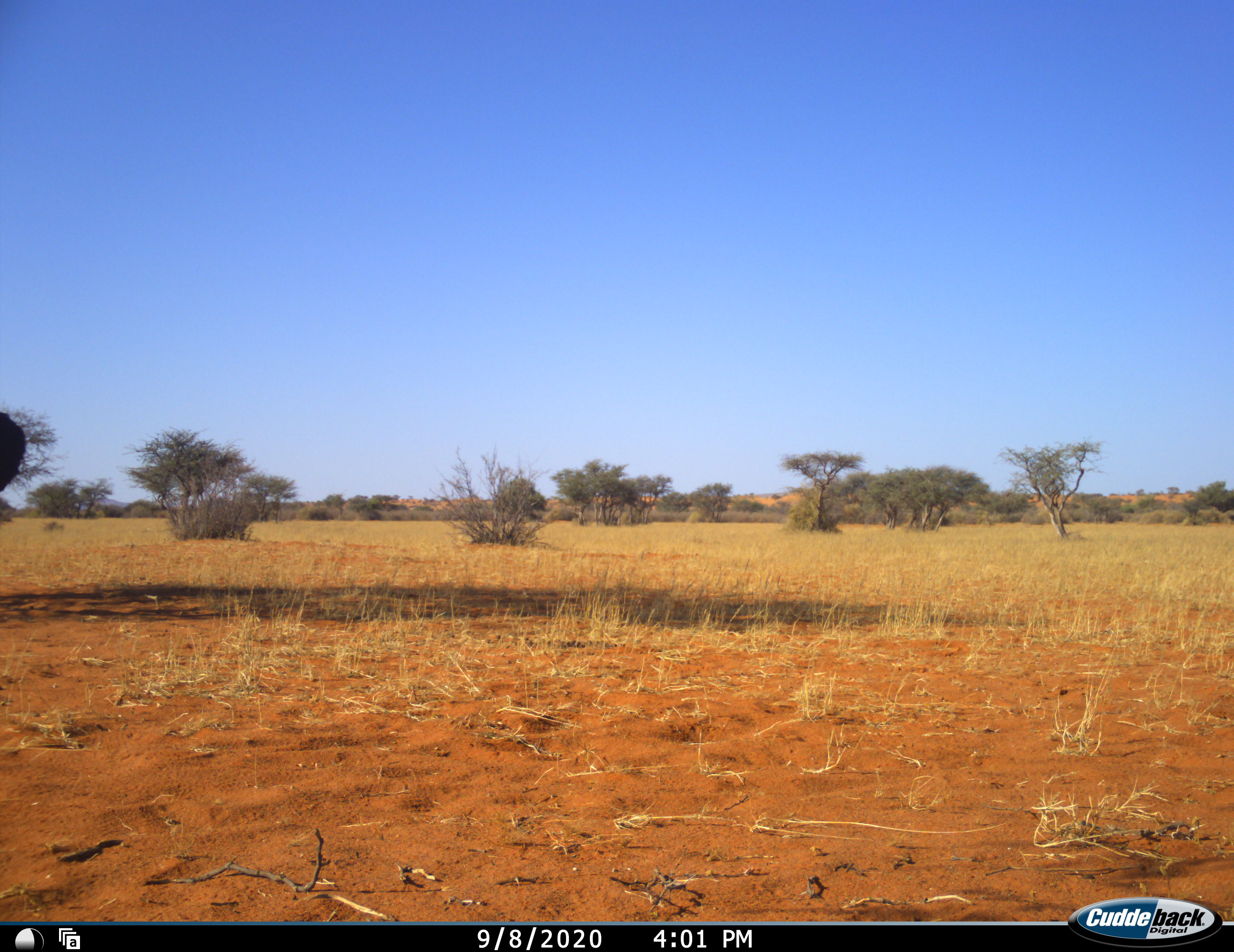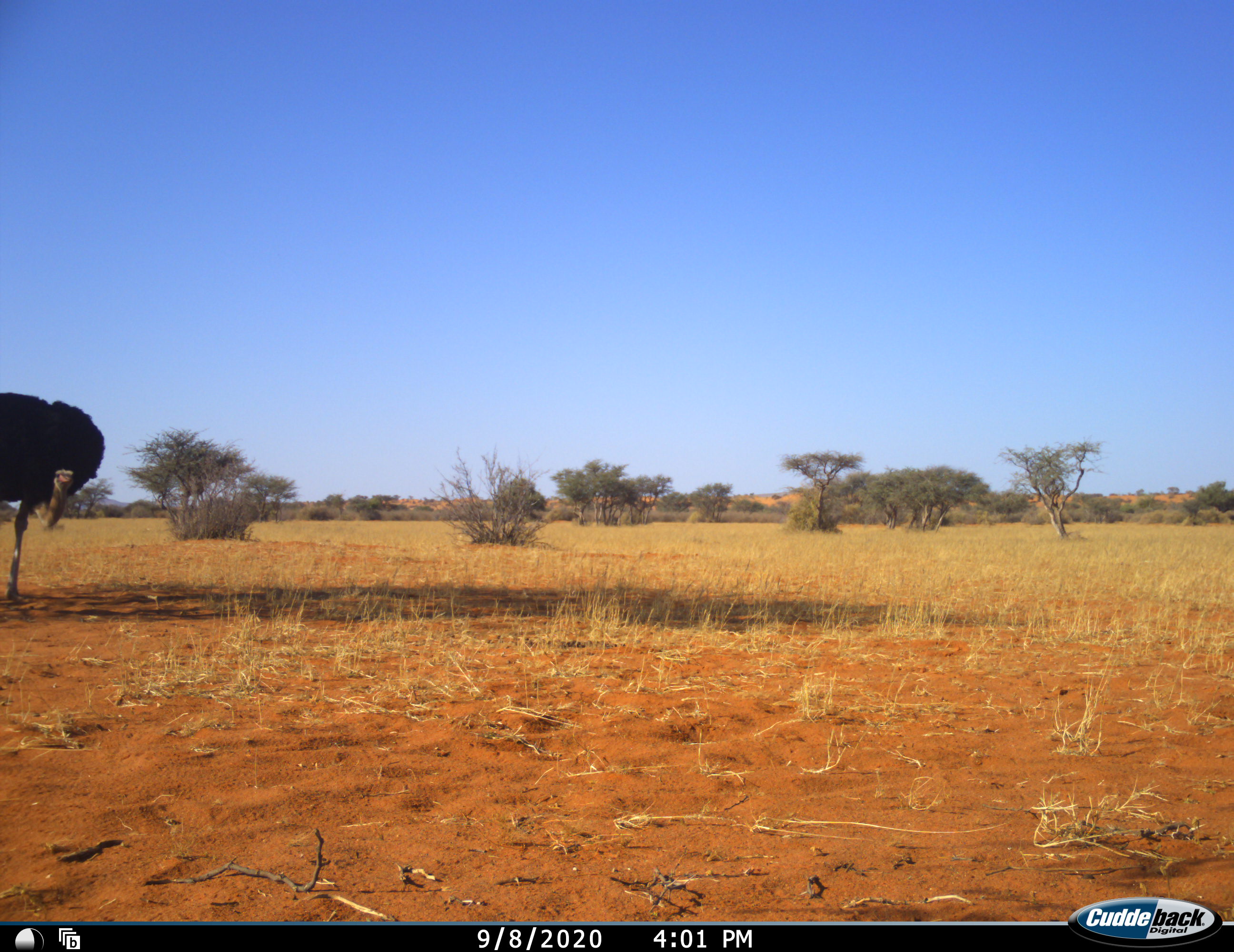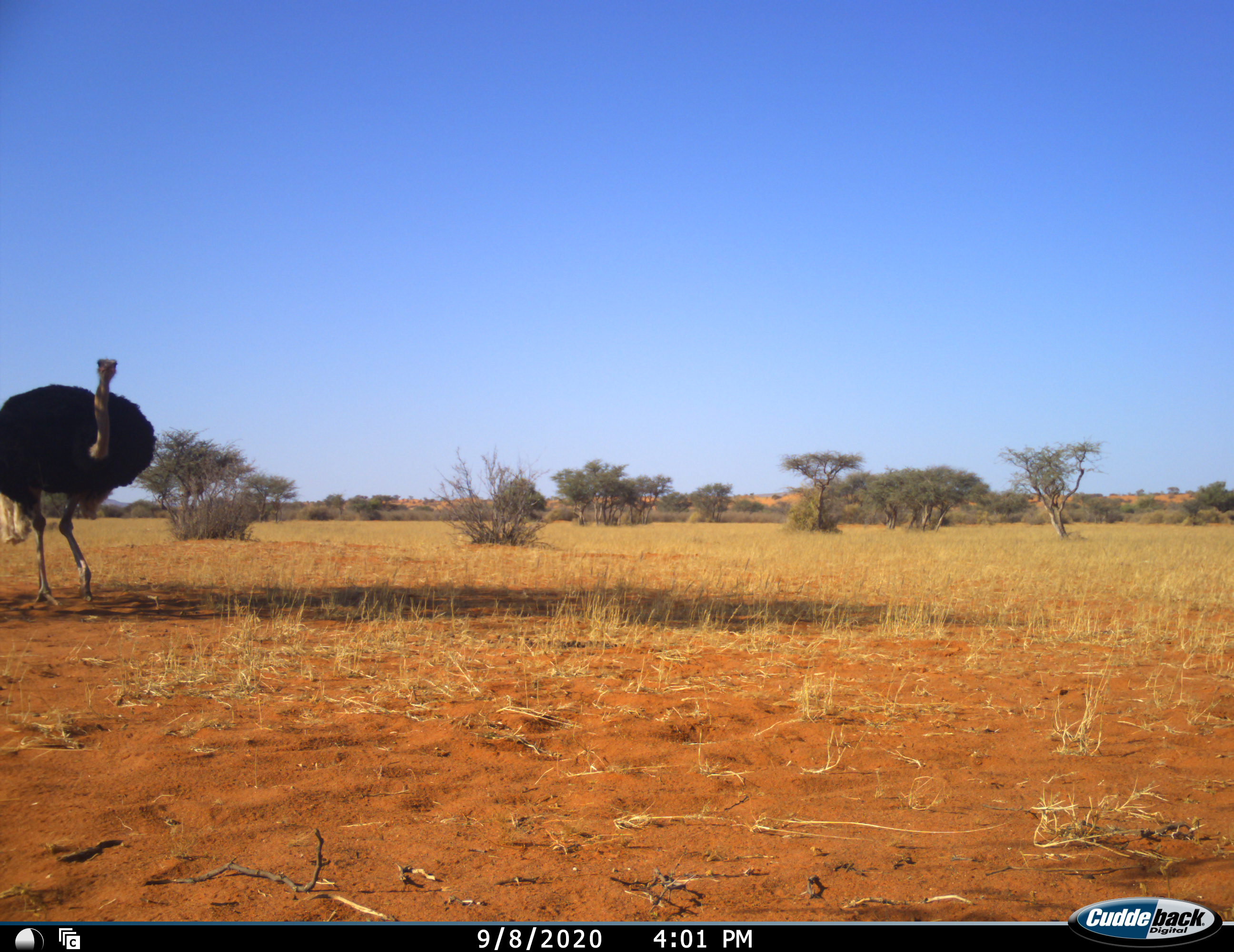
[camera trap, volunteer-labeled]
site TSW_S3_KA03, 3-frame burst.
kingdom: Animalia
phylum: Chordata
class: Aves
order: Struthioniformes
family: Struthionidae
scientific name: Struthionidae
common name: ostrich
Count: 1.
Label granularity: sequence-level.